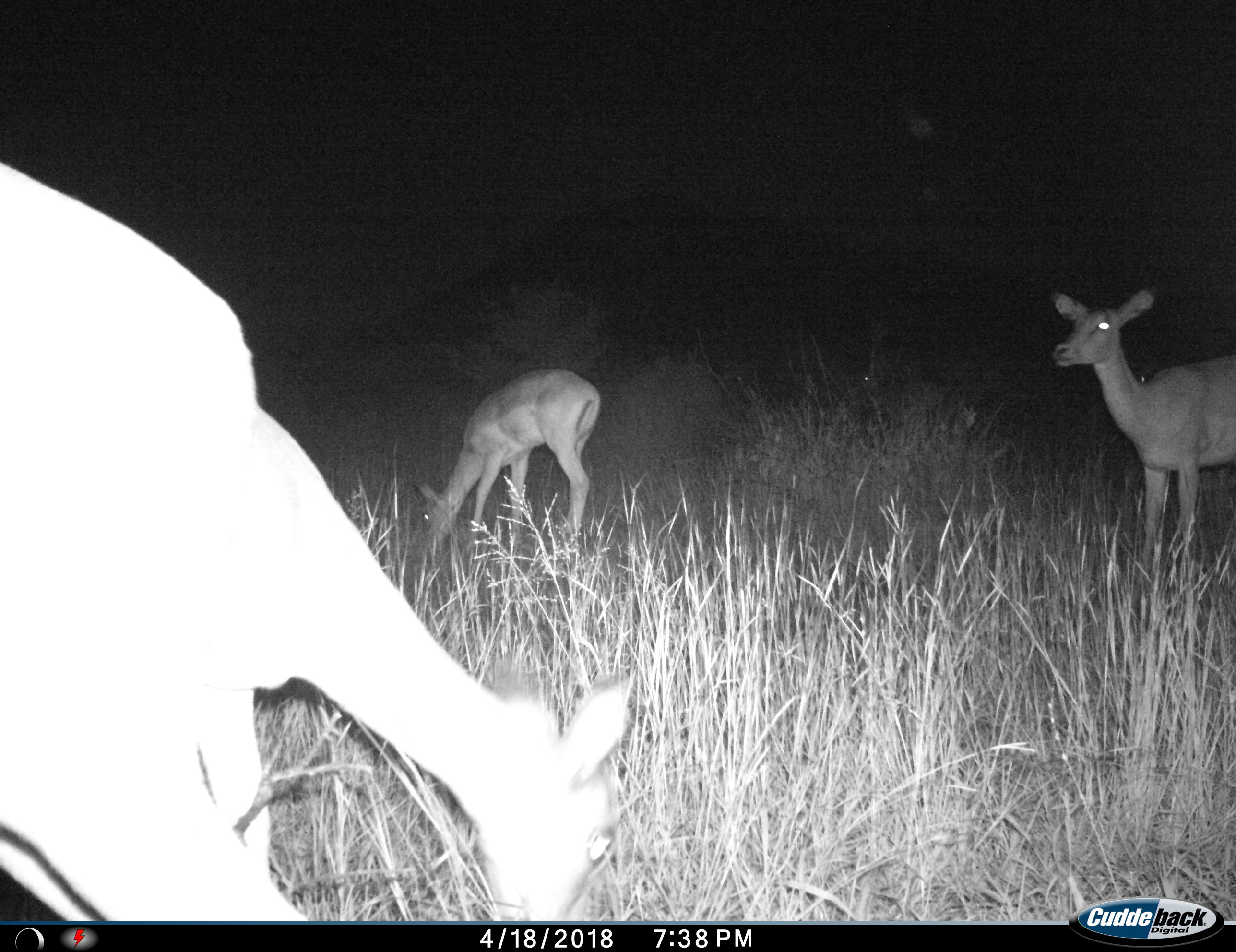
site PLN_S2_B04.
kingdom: Animalia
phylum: Chordata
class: Mammalia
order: Artiodactyla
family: Bovidae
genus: Aepyceros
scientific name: Aepyceros melampus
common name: impala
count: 4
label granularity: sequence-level